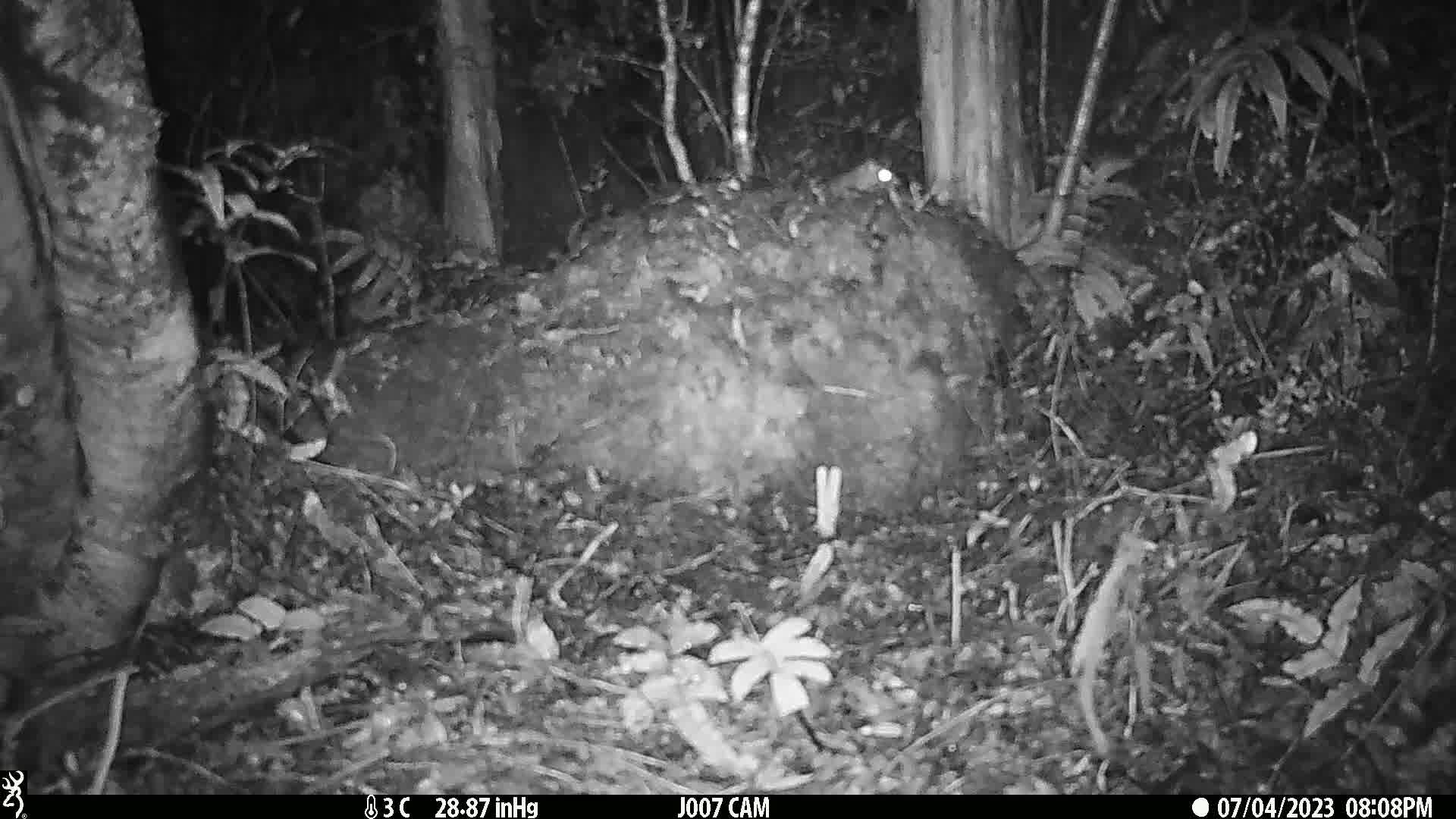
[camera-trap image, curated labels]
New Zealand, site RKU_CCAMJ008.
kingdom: Animalia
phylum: Chordata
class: Mammalia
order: Rodentia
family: Muridae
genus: Rattus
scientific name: Rattus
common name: rat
Rat (Rattus).